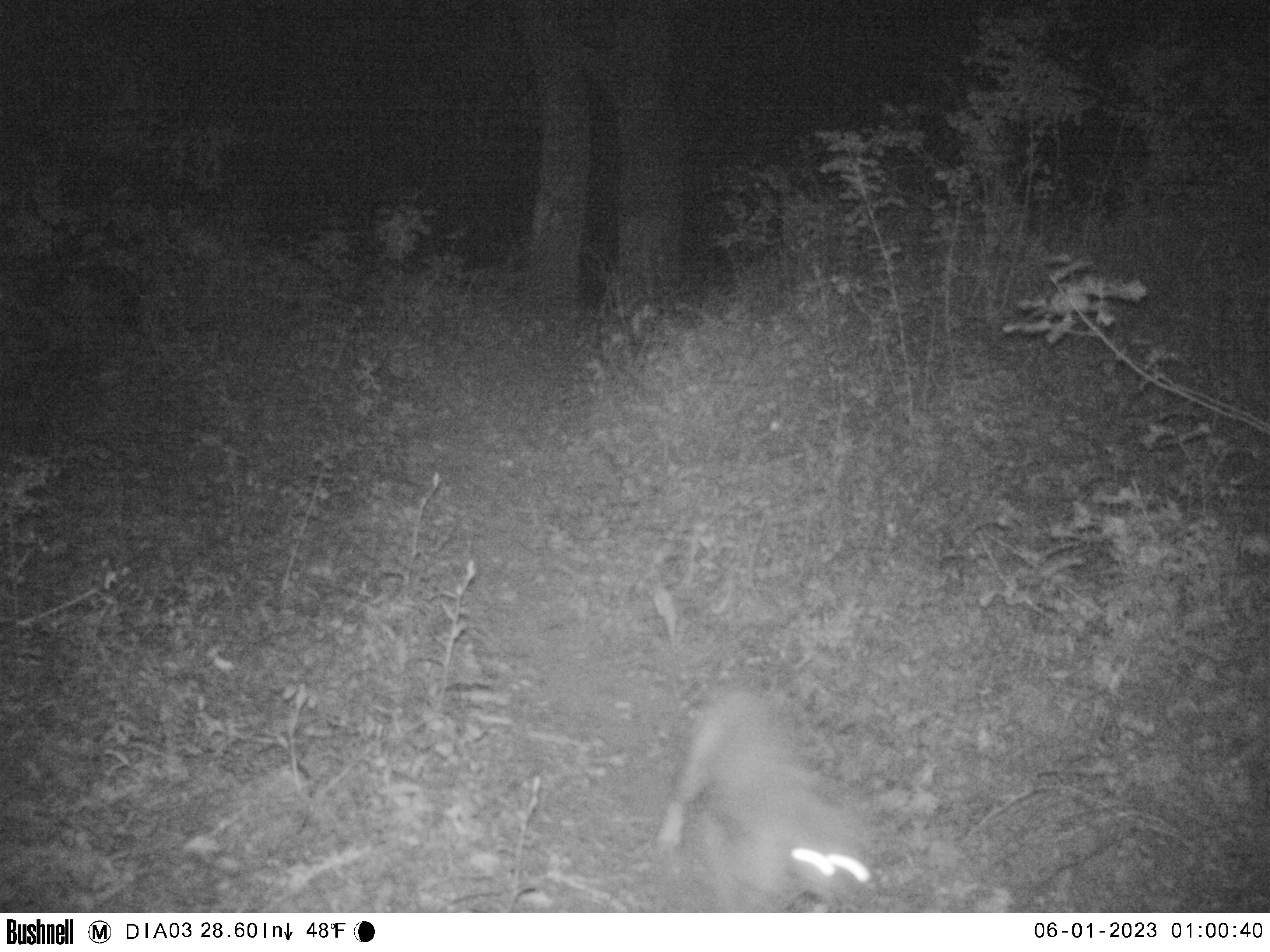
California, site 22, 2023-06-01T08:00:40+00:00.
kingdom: Animalia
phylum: Chordata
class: Mammalia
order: Carnivora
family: Felidae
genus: Lynx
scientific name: Lynx rufus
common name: bobcat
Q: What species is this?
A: Bobcat (Lynx rufus).